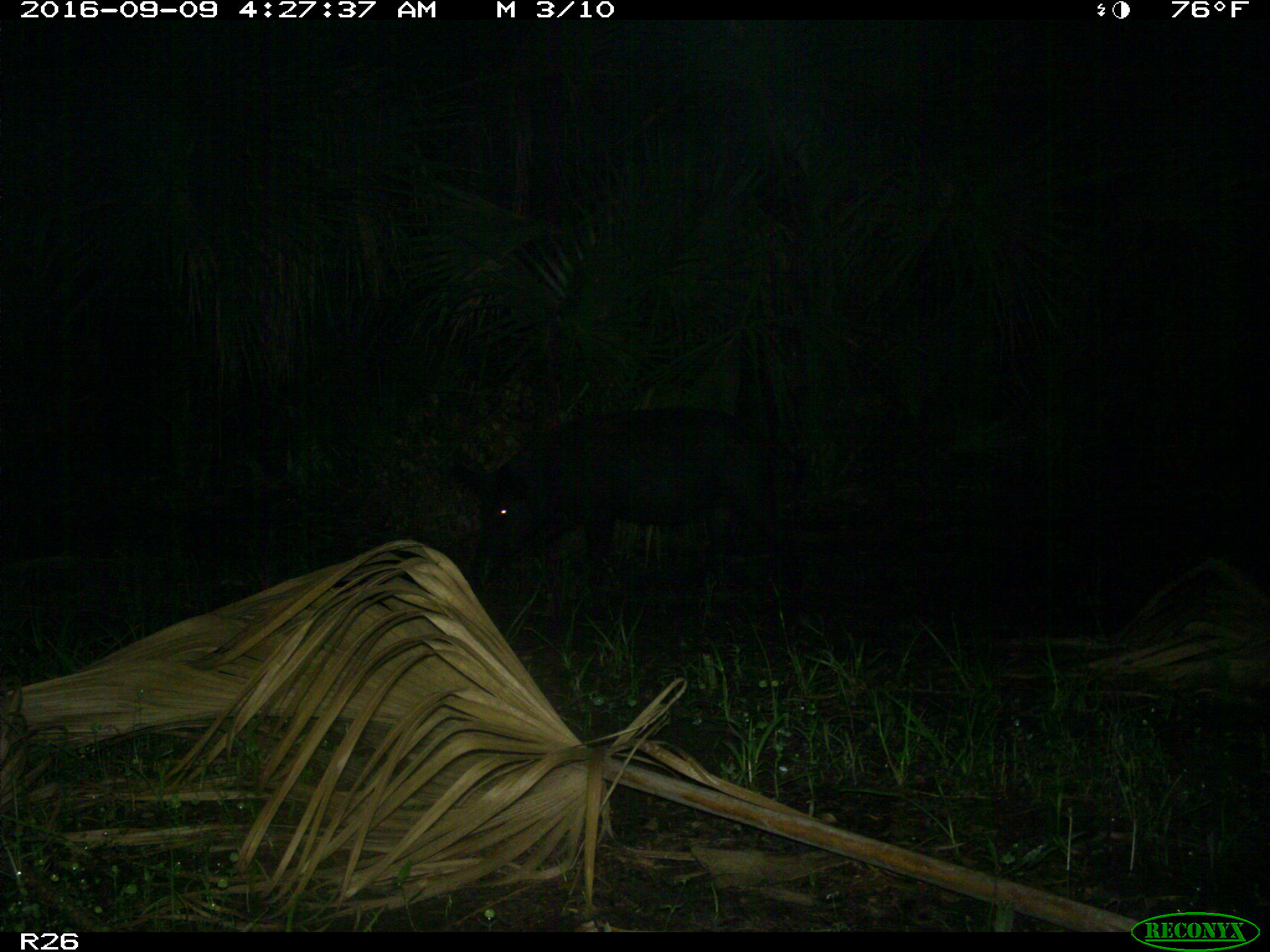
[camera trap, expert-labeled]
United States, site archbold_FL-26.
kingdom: Animalia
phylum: Chordata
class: Mammalia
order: Artiodactyla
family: Suidae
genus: Sus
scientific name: Sus scrofa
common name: wild boar